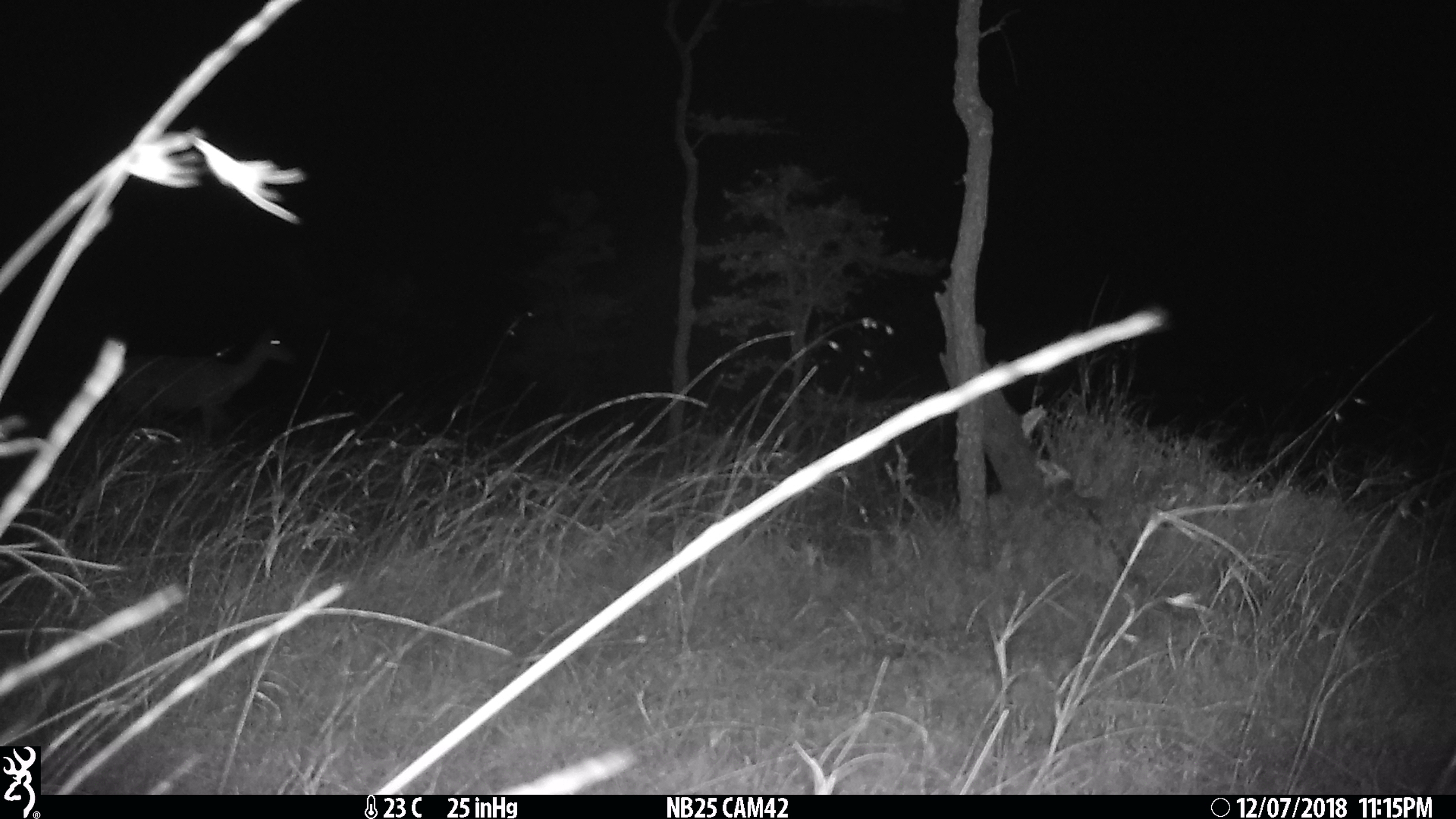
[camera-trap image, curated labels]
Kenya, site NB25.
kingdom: Animalia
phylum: Chordata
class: Mammalia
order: Artiodactyla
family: Bovidae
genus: Aepyceros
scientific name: Aepyceros melampus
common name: impala